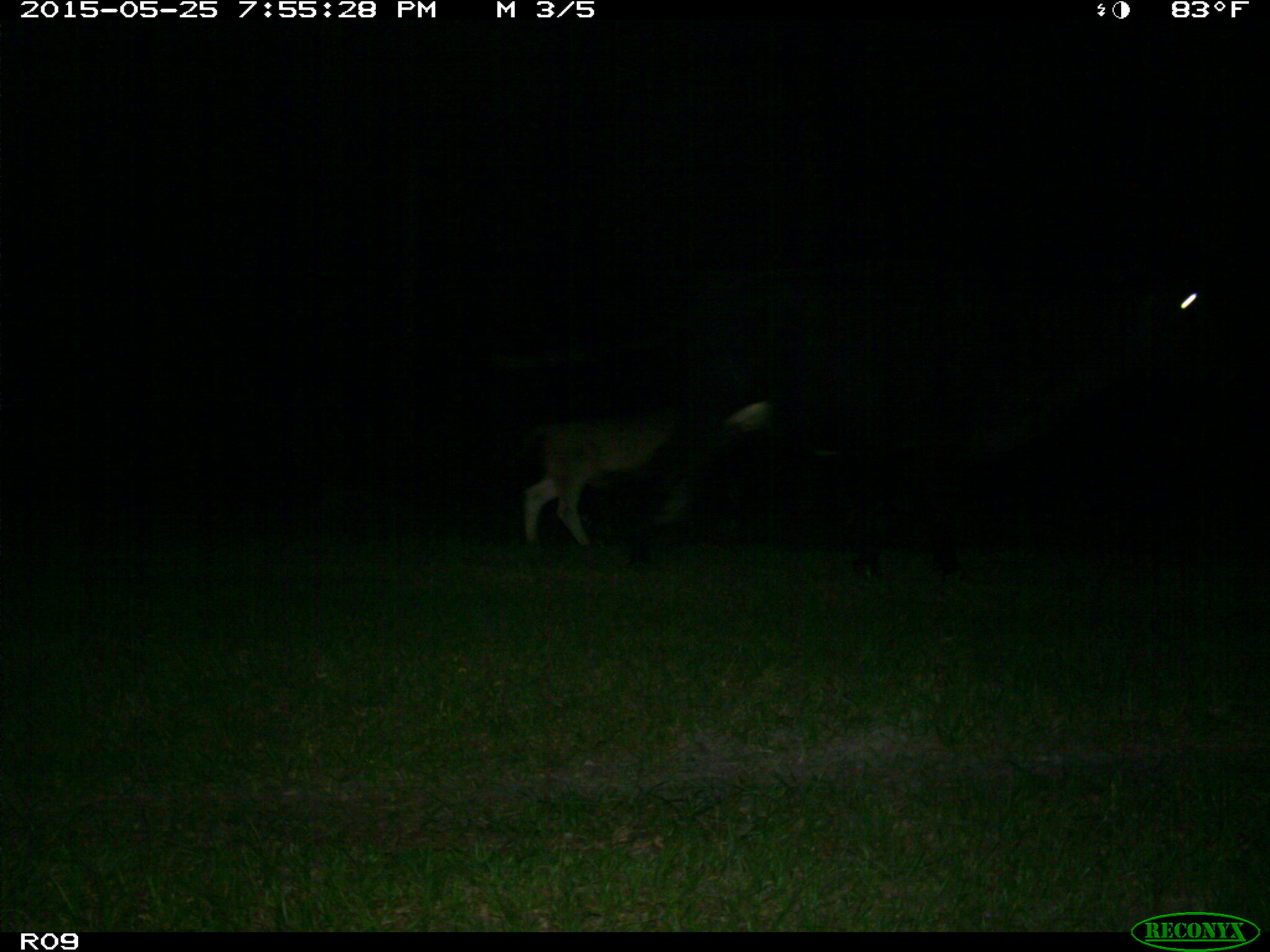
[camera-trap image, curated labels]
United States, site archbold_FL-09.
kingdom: Animalia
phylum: Chordata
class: Mammalia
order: Artiodactyla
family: Bovidae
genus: Bos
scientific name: Bos taurus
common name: domestic cow